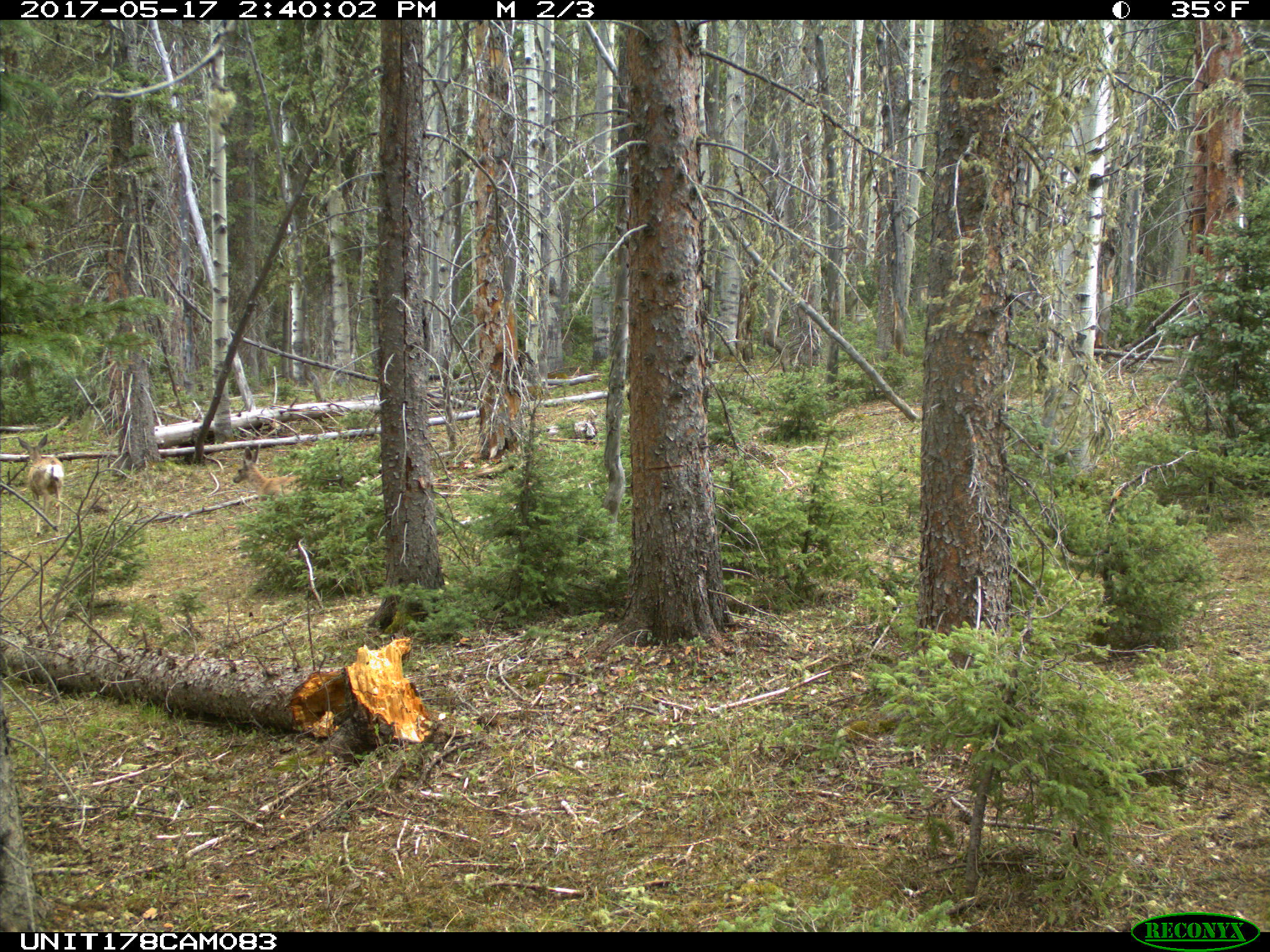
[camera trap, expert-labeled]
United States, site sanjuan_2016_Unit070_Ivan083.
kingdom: Animalia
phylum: Chordata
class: Mammalia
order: Artiodactyla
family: Cervidae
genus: Odocoileus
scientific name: Odocoileus hemionus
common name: mule deer